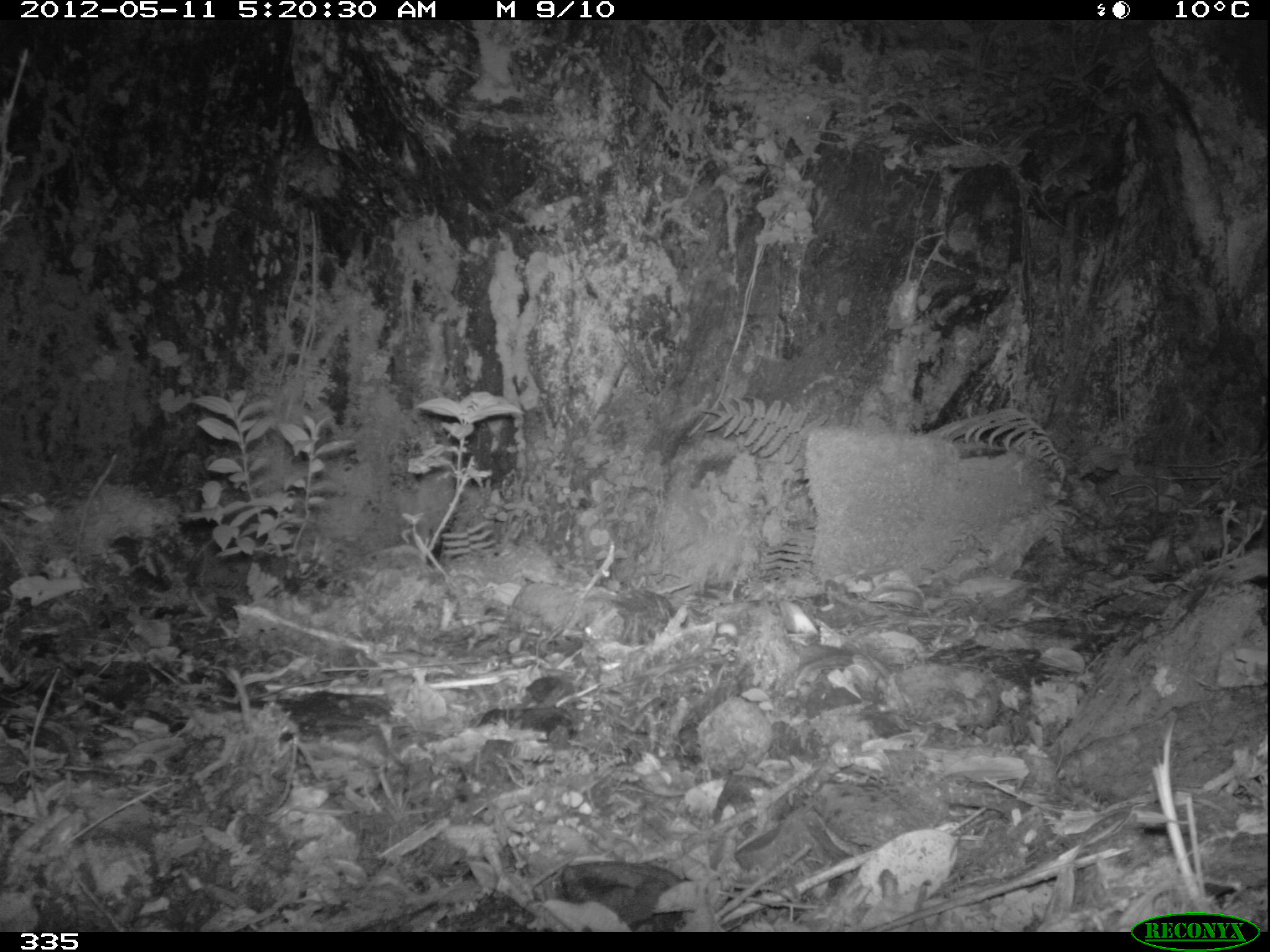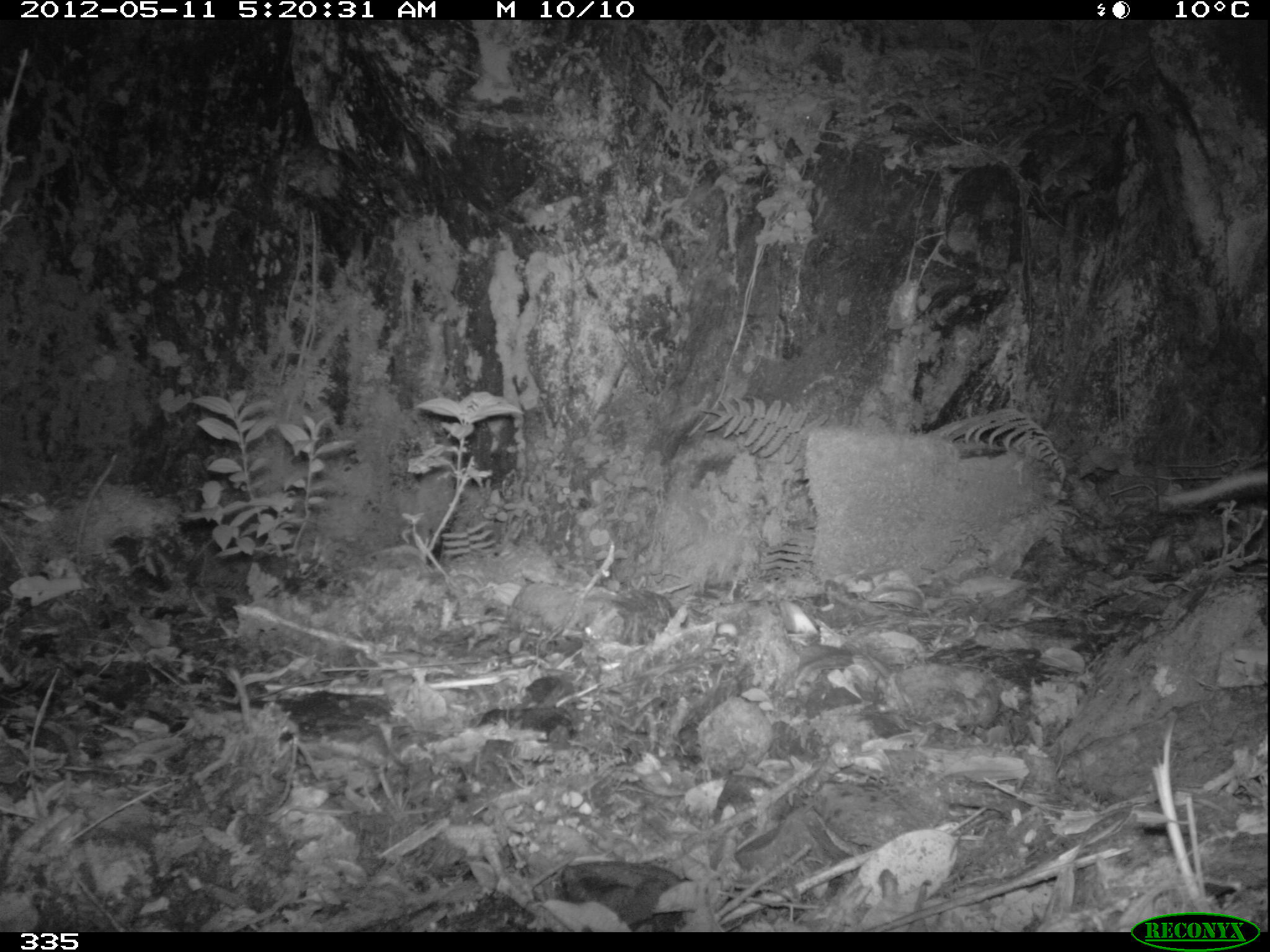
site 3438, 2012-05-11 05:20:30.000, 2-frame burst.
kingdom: Animalia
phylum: Chordata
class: Mammalia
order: Didelphimorphia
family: Didelphidae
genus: Didelphis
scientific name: Didelphis pernigra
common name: andean white-eared opossum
Didelphis pernigra (andean white-eared opossum).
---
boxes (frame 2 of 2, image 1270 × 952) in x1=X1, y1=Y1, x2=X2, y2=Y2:
didelphis pernigra: x1=1166, y1=471, x2=1270, y2=502